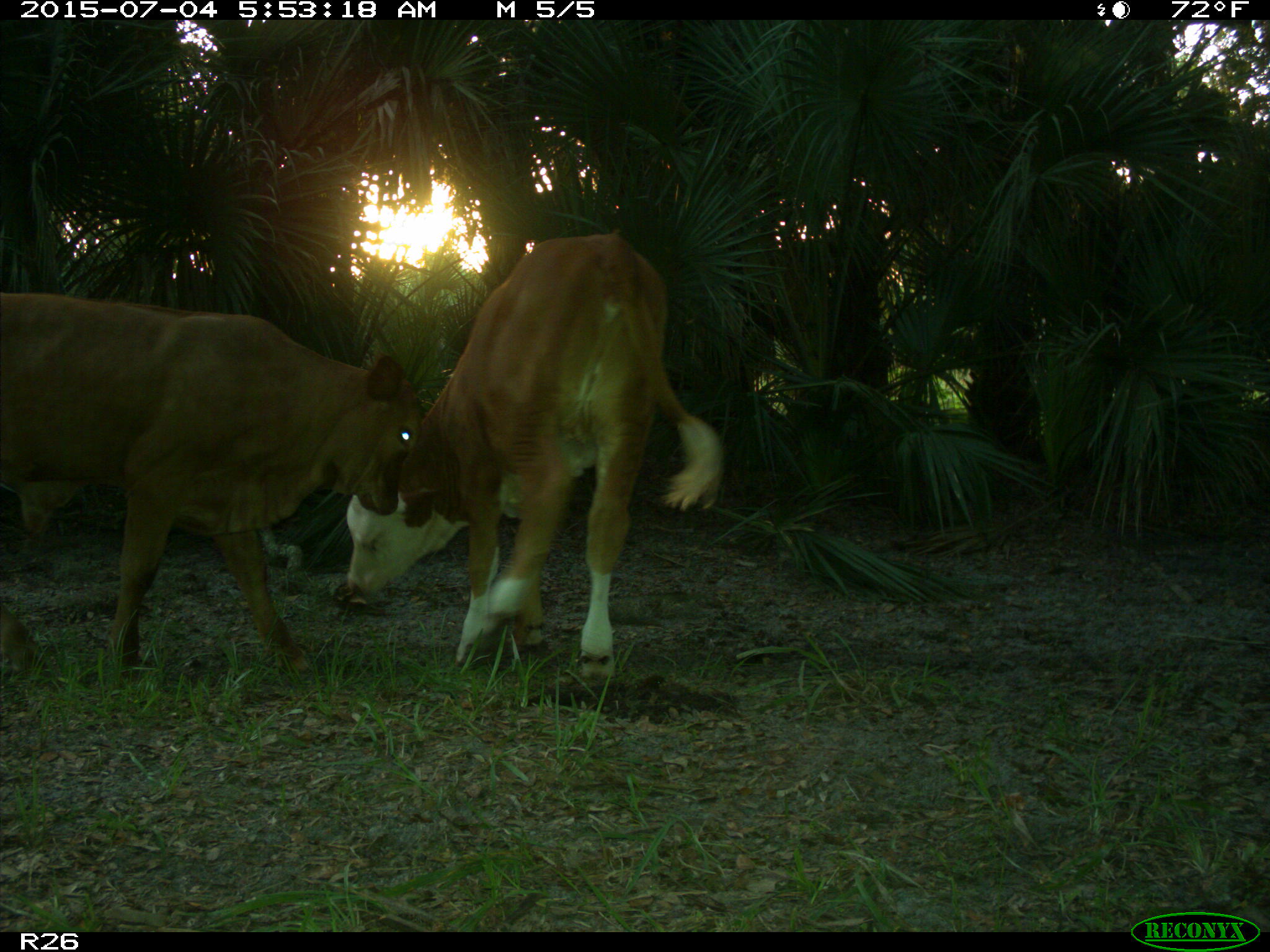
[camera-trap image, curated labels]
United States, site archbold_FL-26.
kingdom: Animalia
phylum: Chordata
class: Mammalia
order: Artiodactyla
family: Bovidae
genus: Bos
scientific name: Bos taurus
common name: domestic cow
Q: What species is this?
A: Bos taurus (domestic cow).